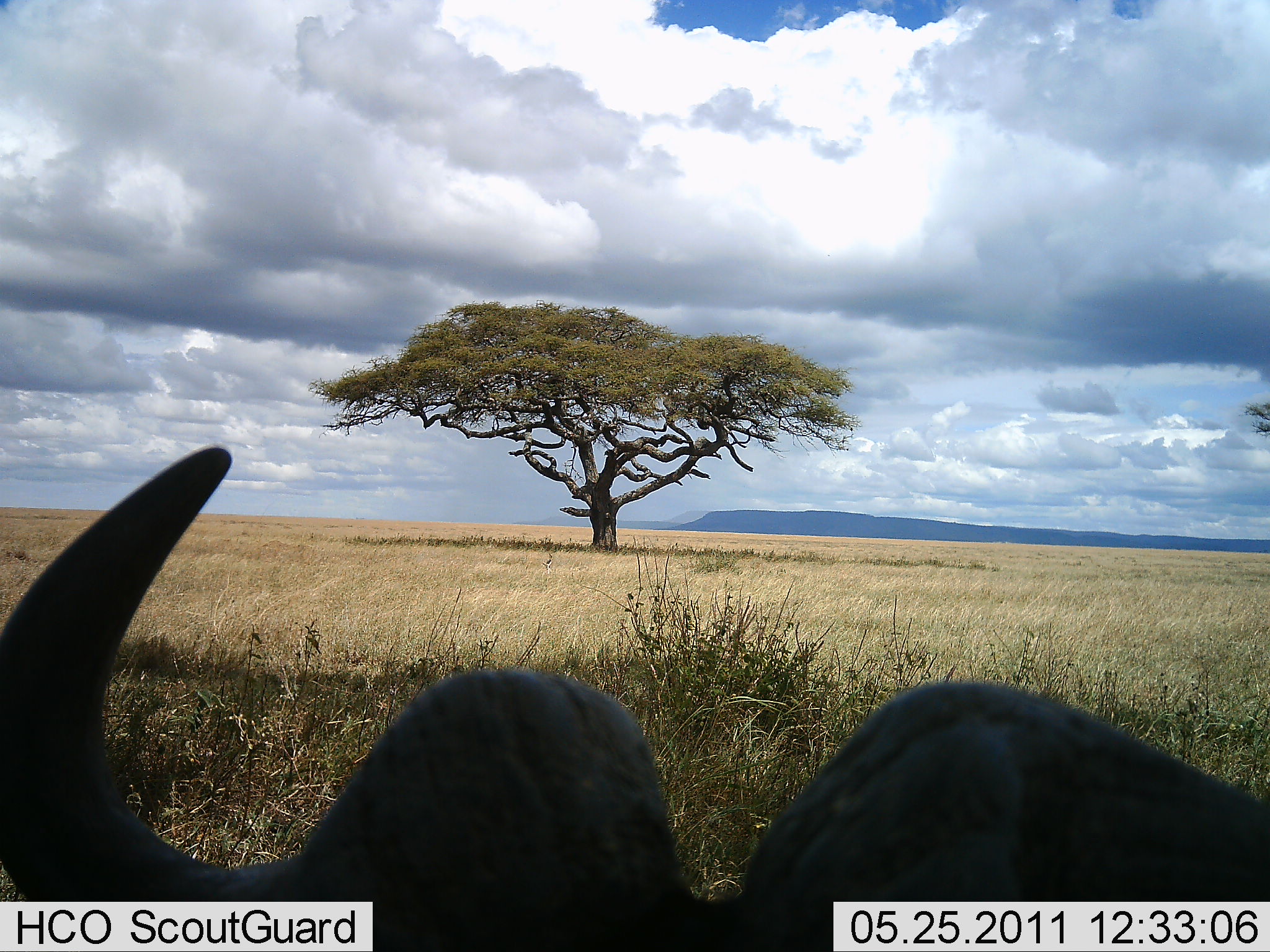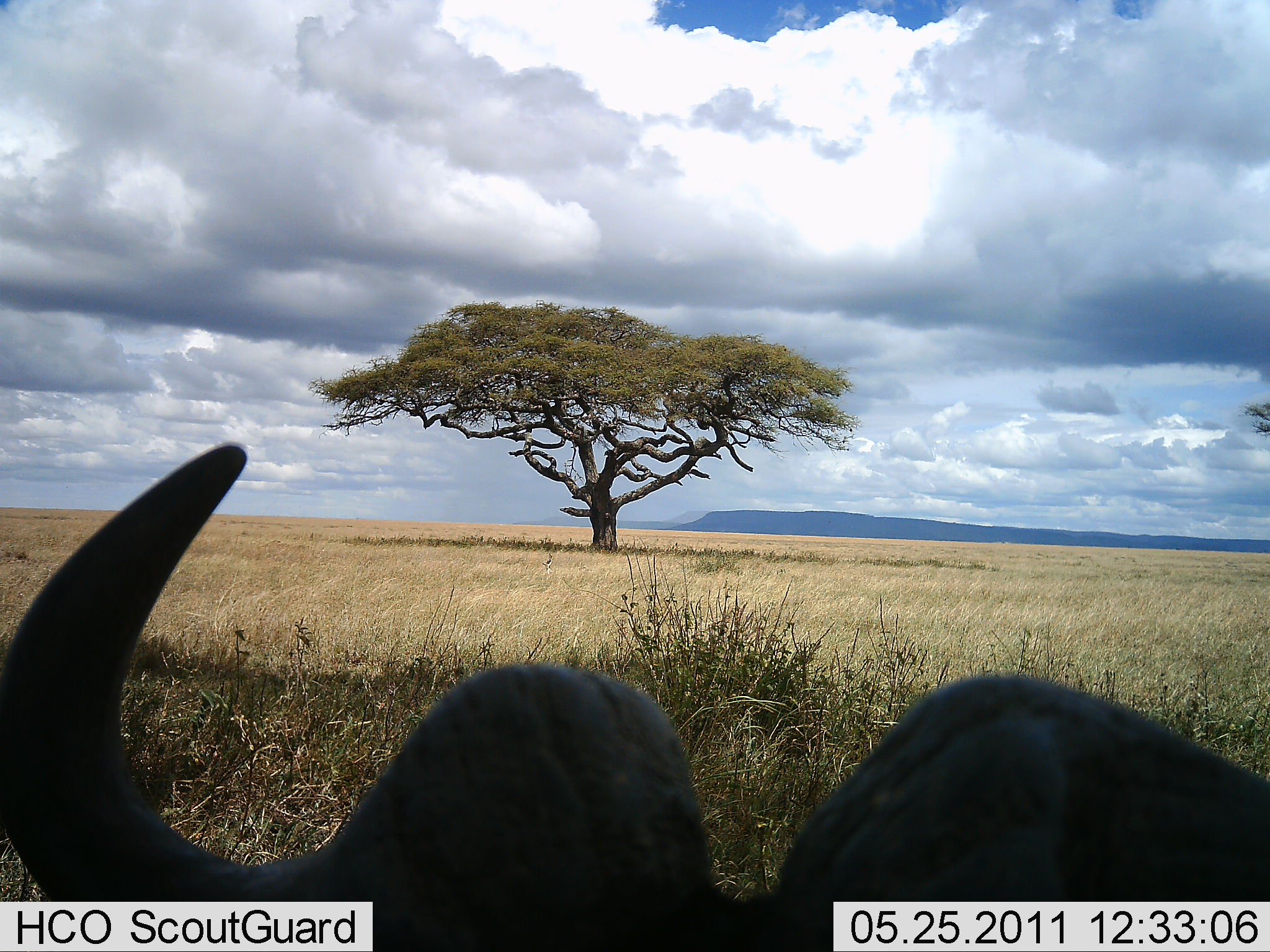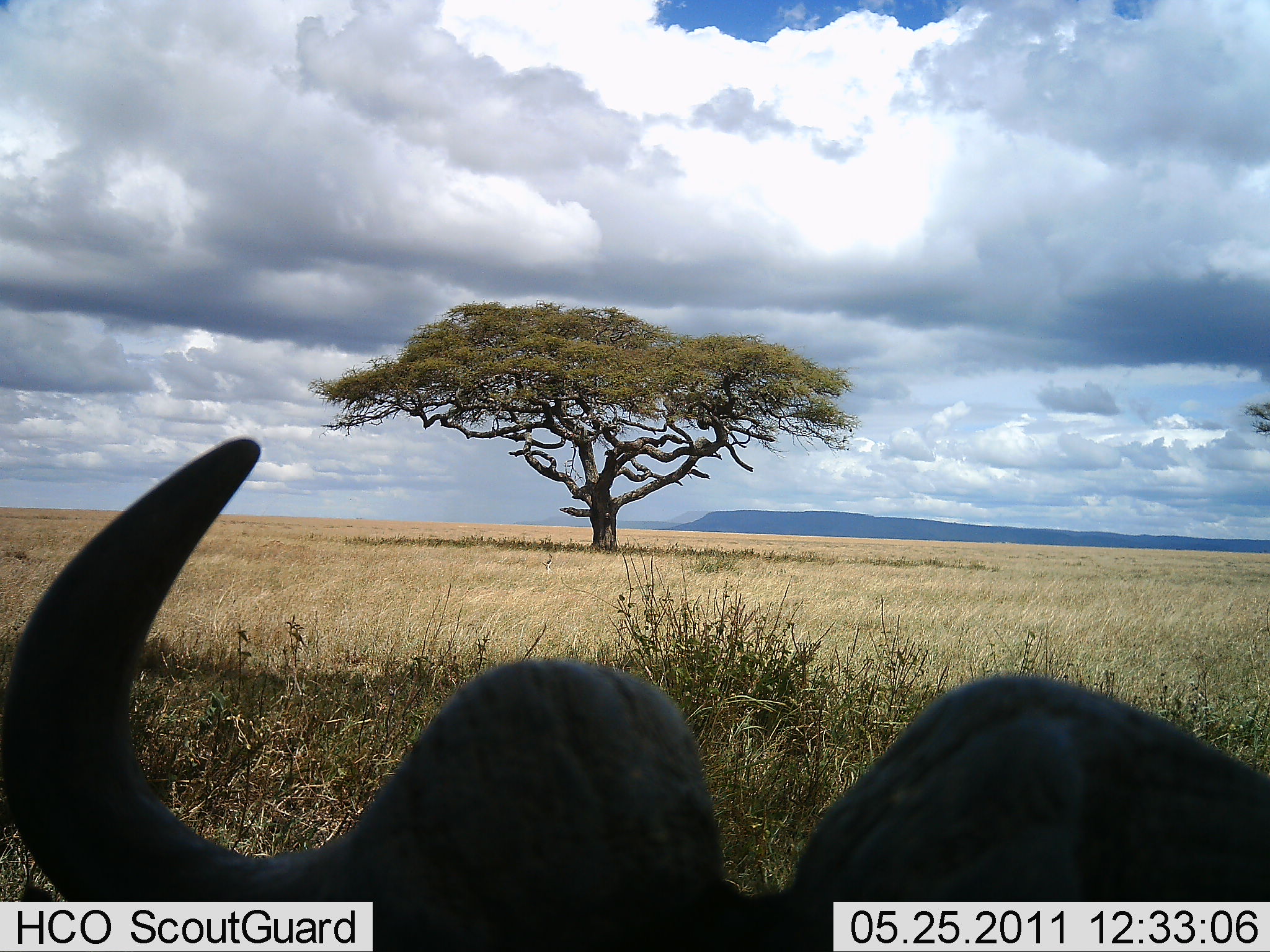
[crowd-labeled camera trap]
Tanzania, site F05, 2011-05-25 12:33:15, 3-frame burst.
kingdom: Animalia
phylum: Chordata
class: Mammalia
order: Artiodactyla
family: Bovidae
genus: Syncerus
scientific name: Syncerus caffer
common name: cape buffalo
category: buffalo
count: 1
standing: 55%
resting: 45%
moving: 9%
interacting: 0%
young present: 0%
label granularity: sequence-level